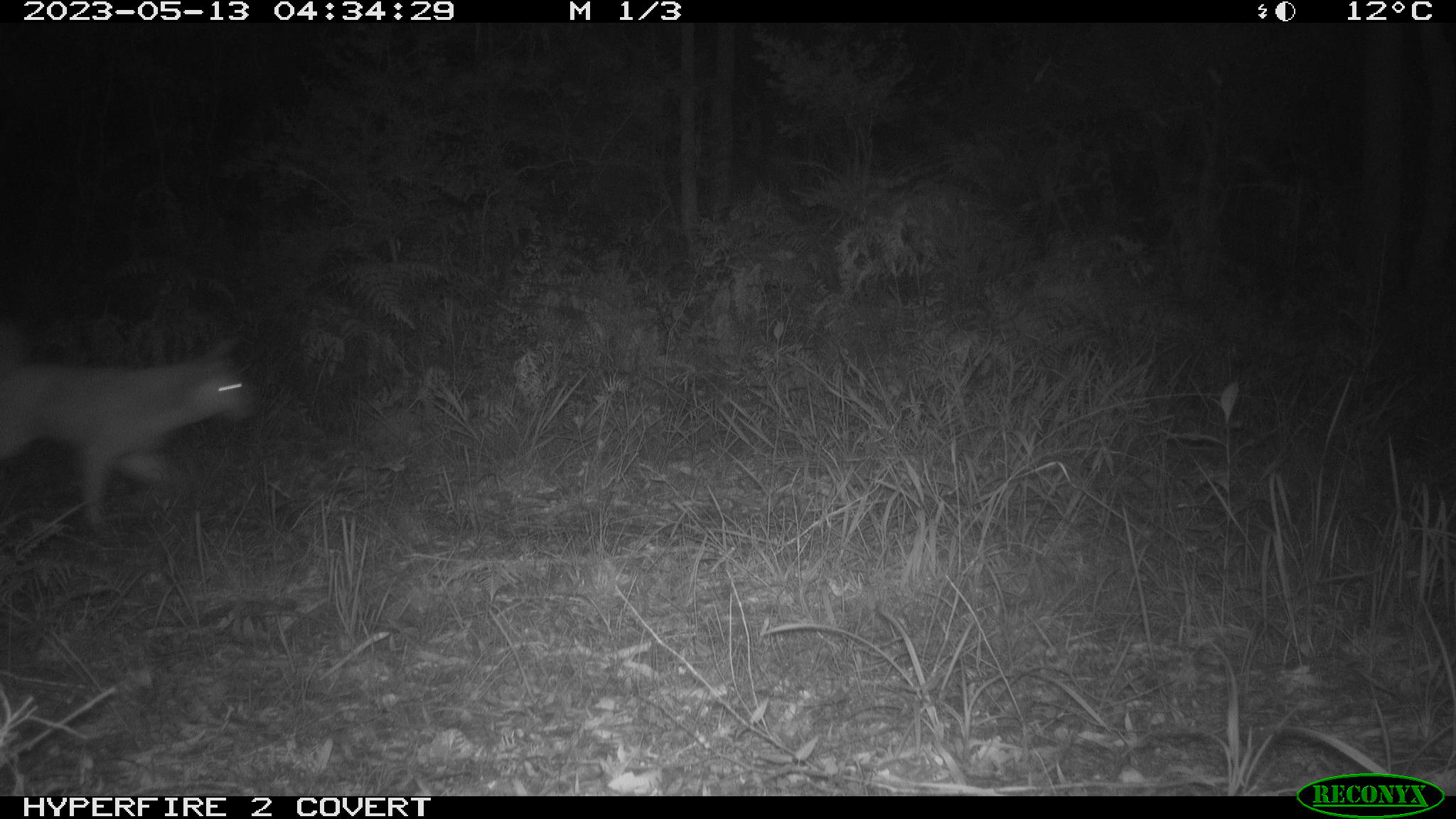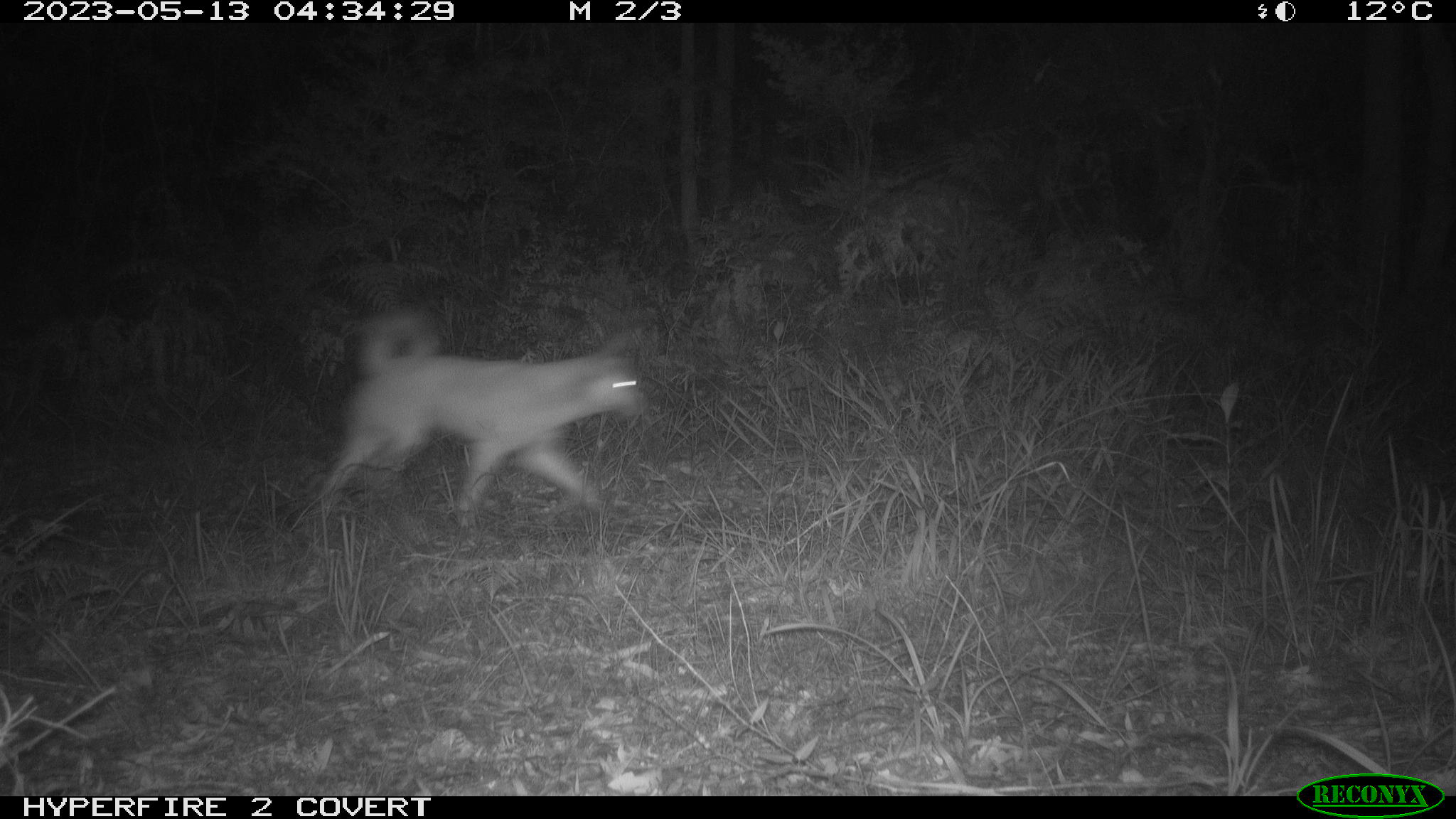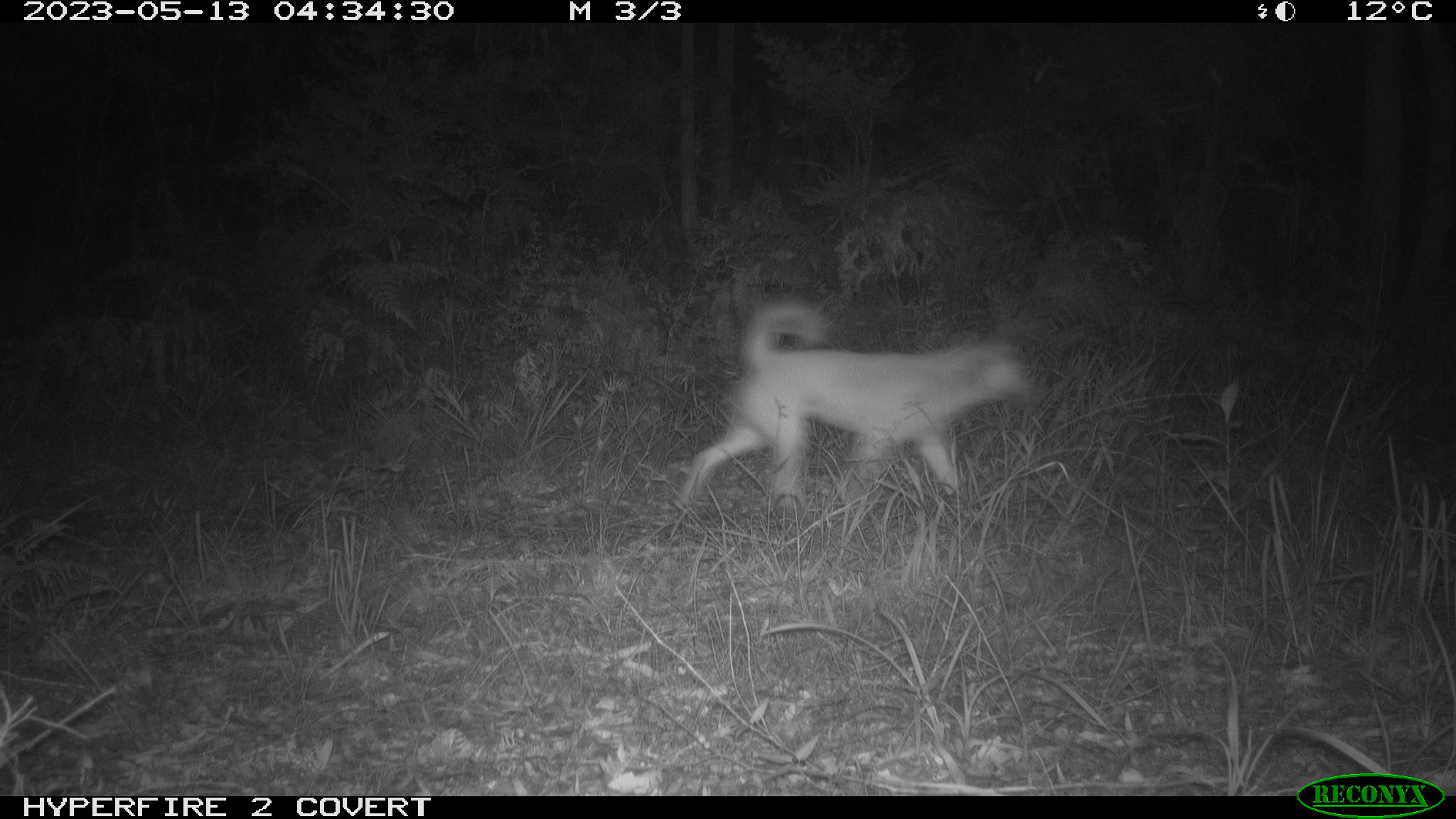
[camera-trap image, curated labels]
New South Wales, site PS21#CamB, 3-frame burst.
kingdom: Animalia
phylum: Chordata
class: Mammalia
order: Carnivora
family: Canidae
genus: Canis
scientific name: Canis familiaris dingo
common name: dingo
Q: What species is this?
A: Dingo (Canis familiaris dingo).